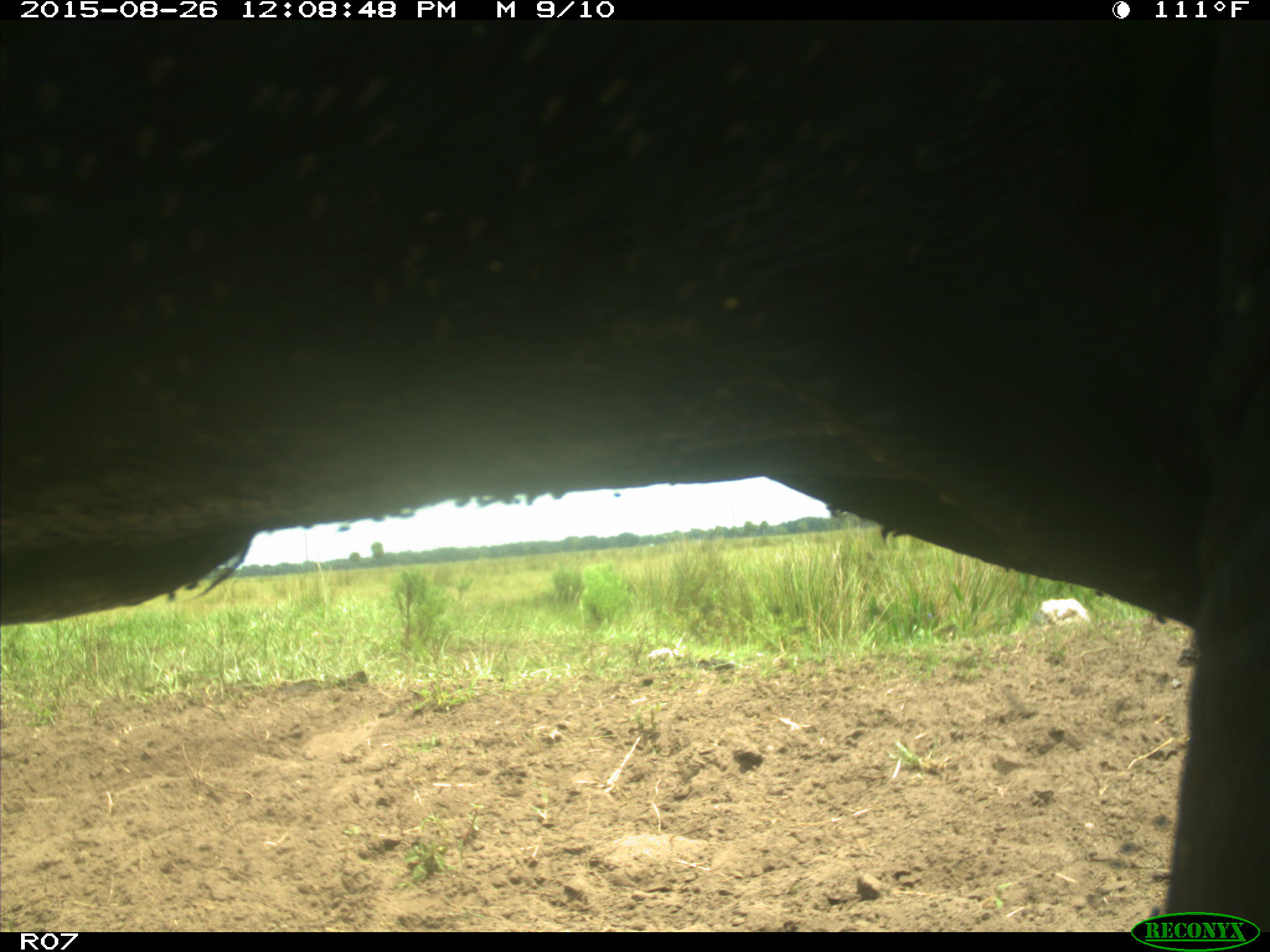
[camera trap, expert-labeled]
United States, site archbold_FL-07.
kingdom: Animalia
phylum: Chordata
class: Mammalia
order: Artiodactyla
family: Bovidae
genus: Bos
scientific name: Bos taurus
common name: domestic cow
Bos taurus (domestic cow).